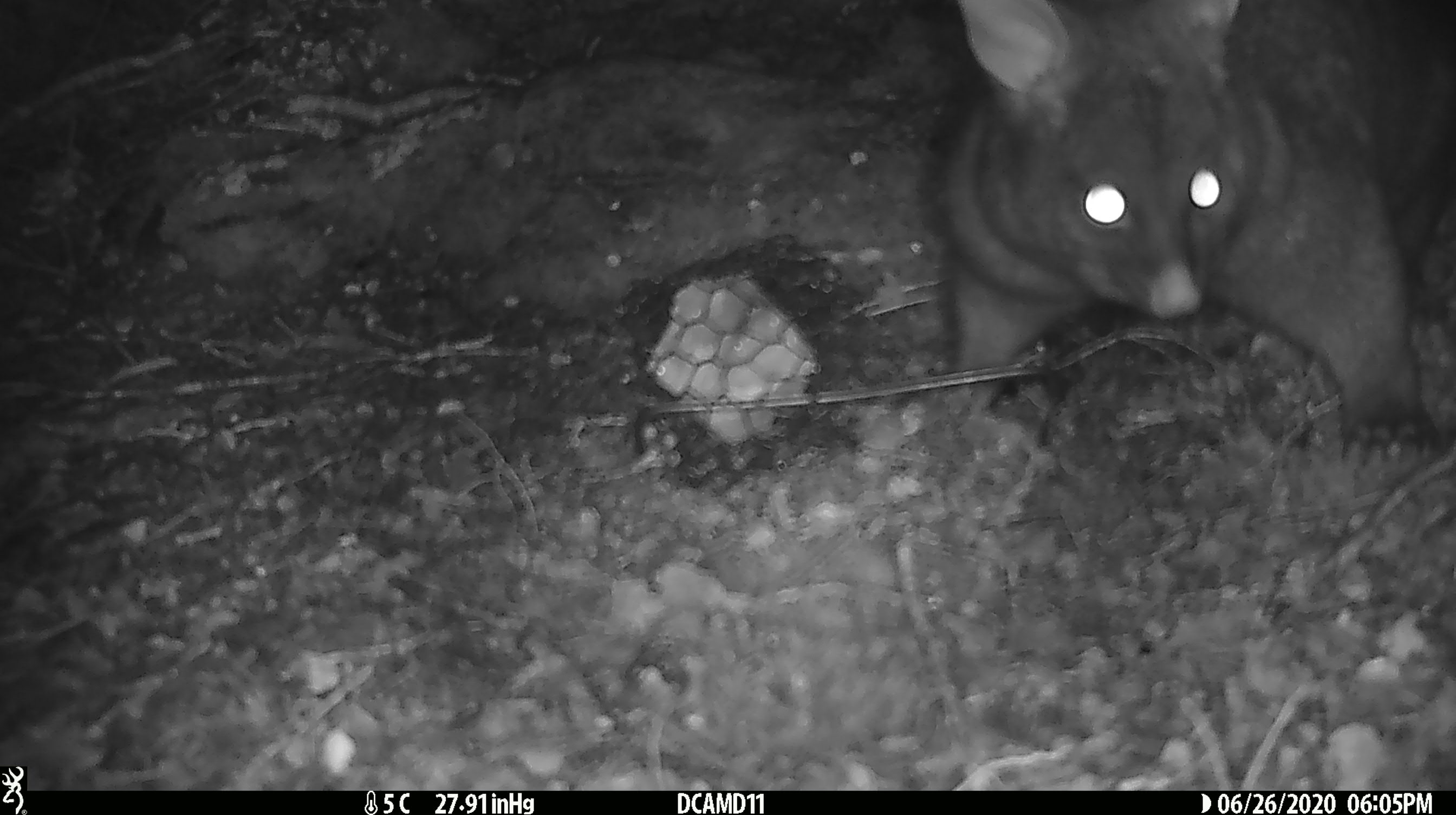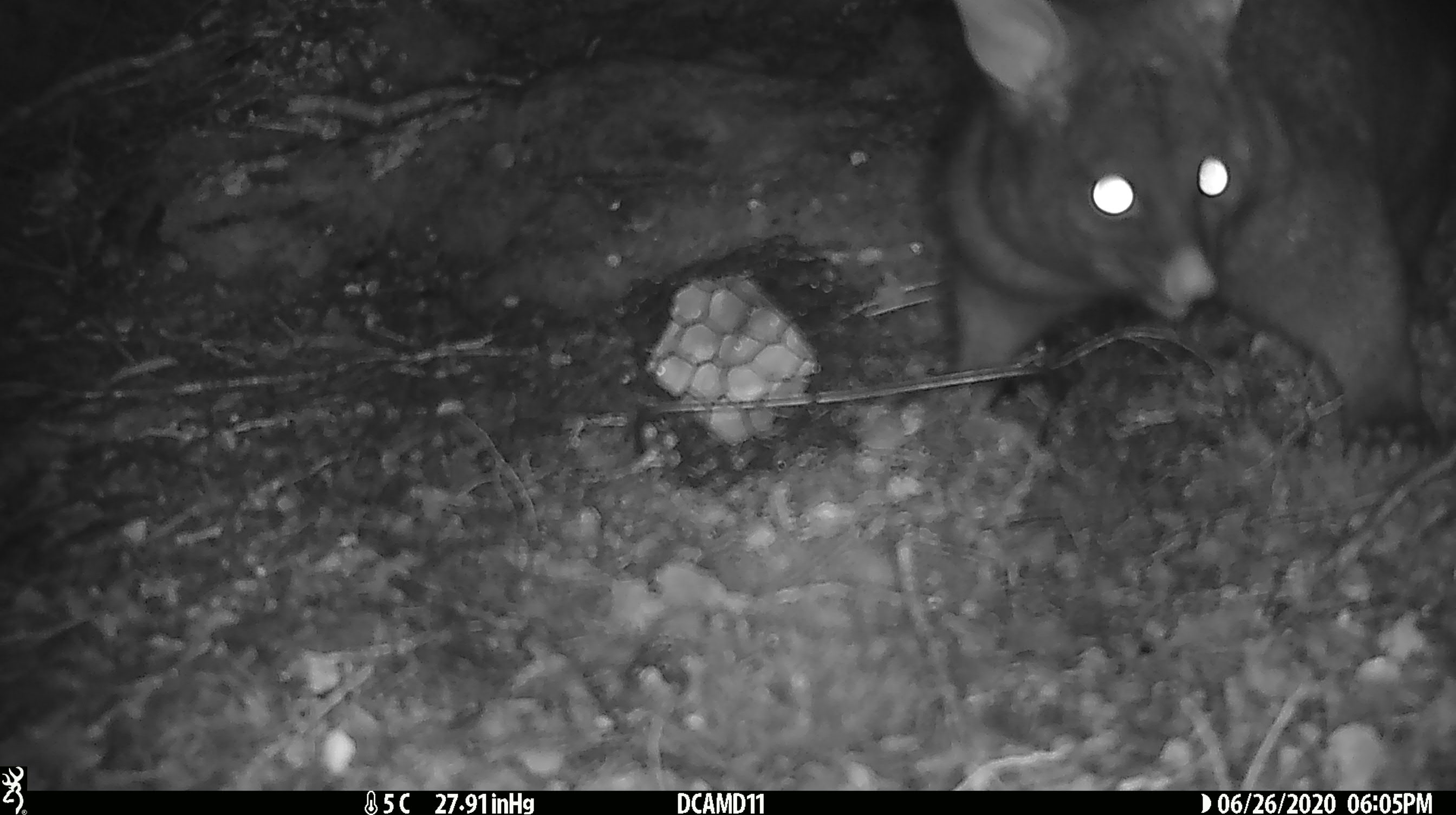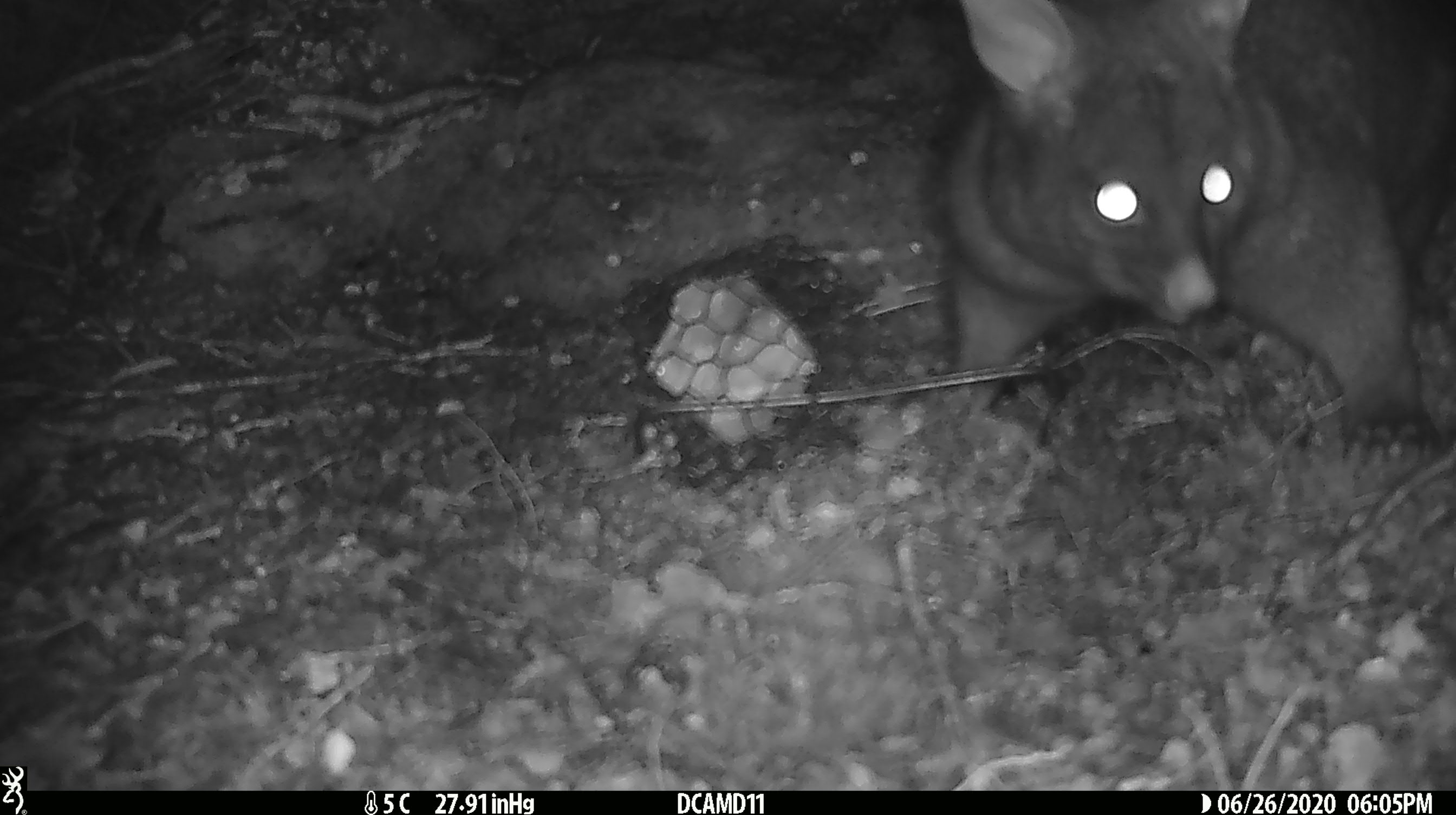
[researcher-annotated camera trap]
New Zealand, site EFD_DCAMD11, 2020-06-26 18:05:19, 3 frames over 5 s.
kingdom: Animalia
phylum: Chordata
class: Mammalia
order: Diprotodontia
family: Phalangeridae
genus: Trichosurus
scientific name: Trichosurus vulpecula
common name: common brushtail possum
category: possum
Possum (common brushtail possum) (Trichosurus vulpecula).